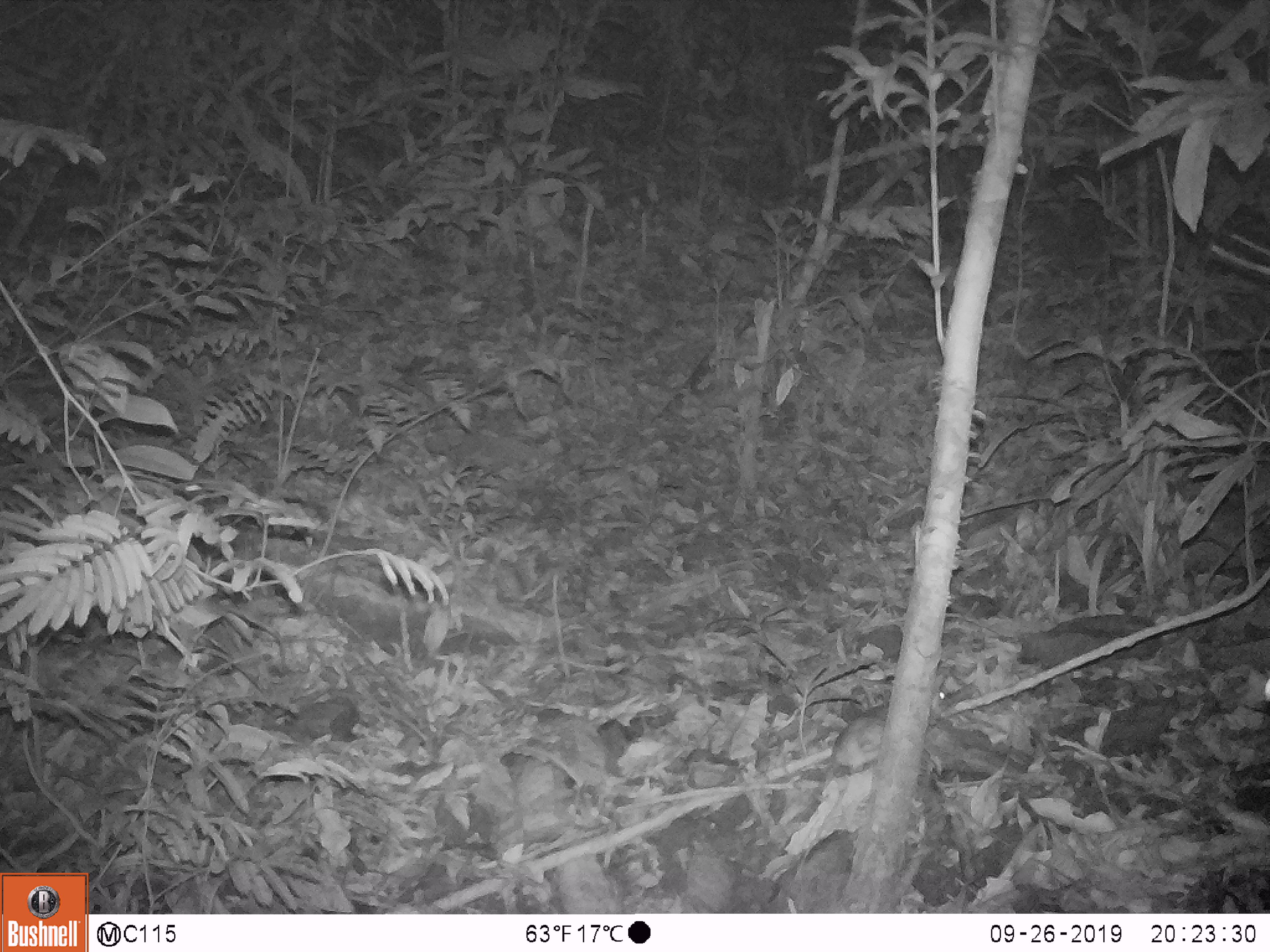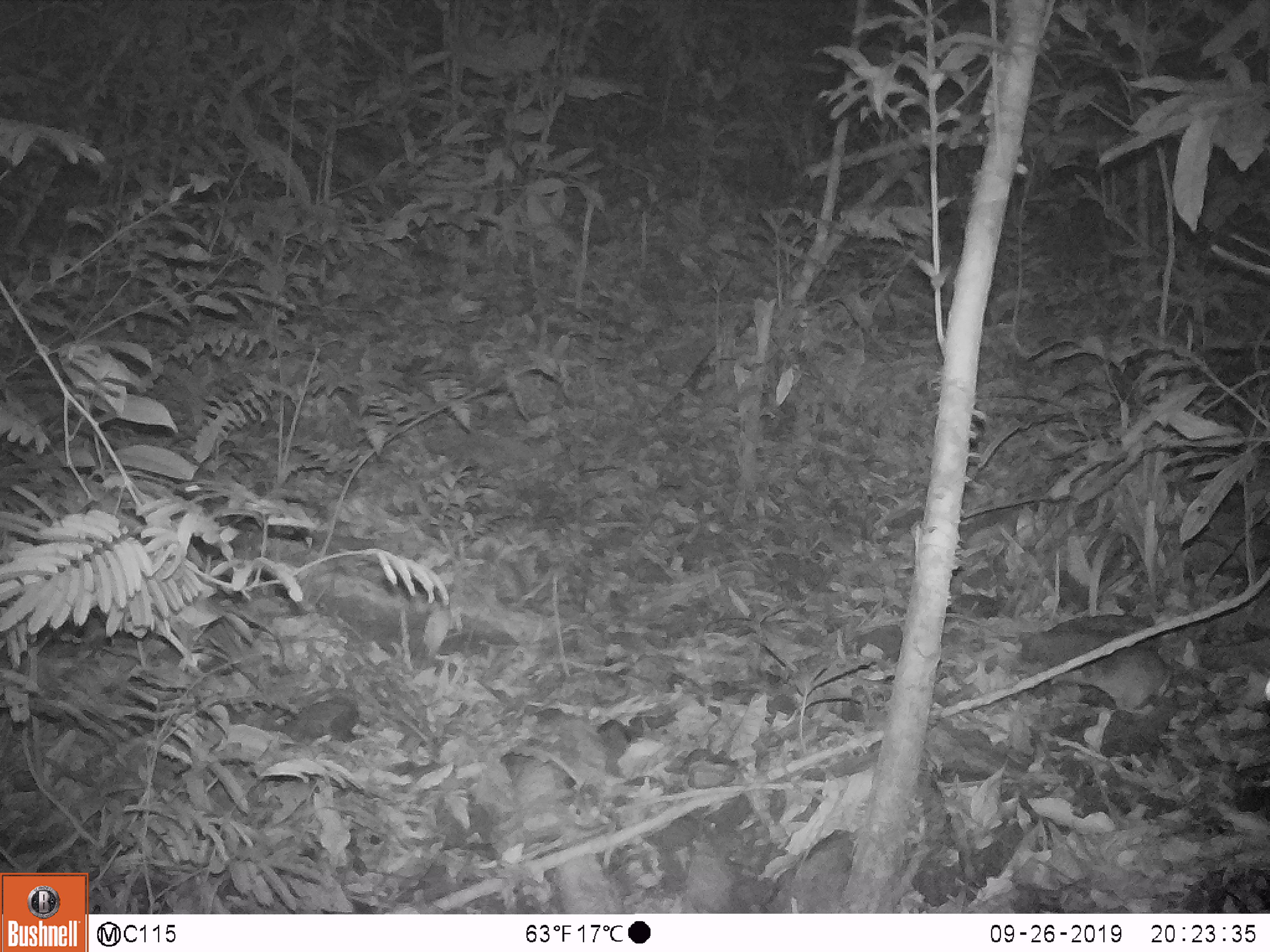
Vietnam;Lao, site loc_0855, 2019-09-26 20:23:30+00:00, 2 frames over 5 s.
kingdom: Animalia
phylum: Chordata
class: Mammalia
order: Rodentia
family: Muridae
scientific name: Muridae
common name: old-world mice and rats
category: unidentified murid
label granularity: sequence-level